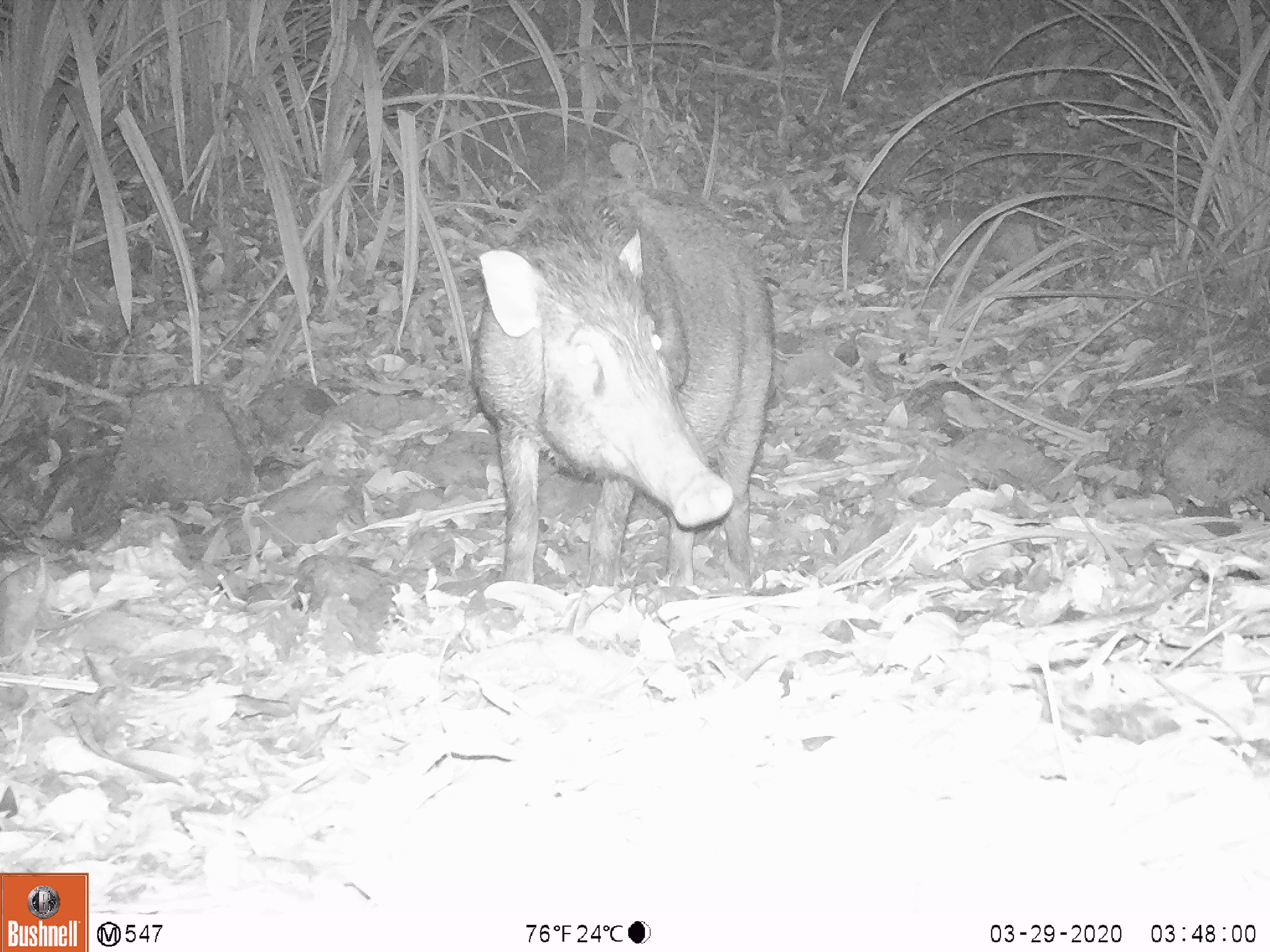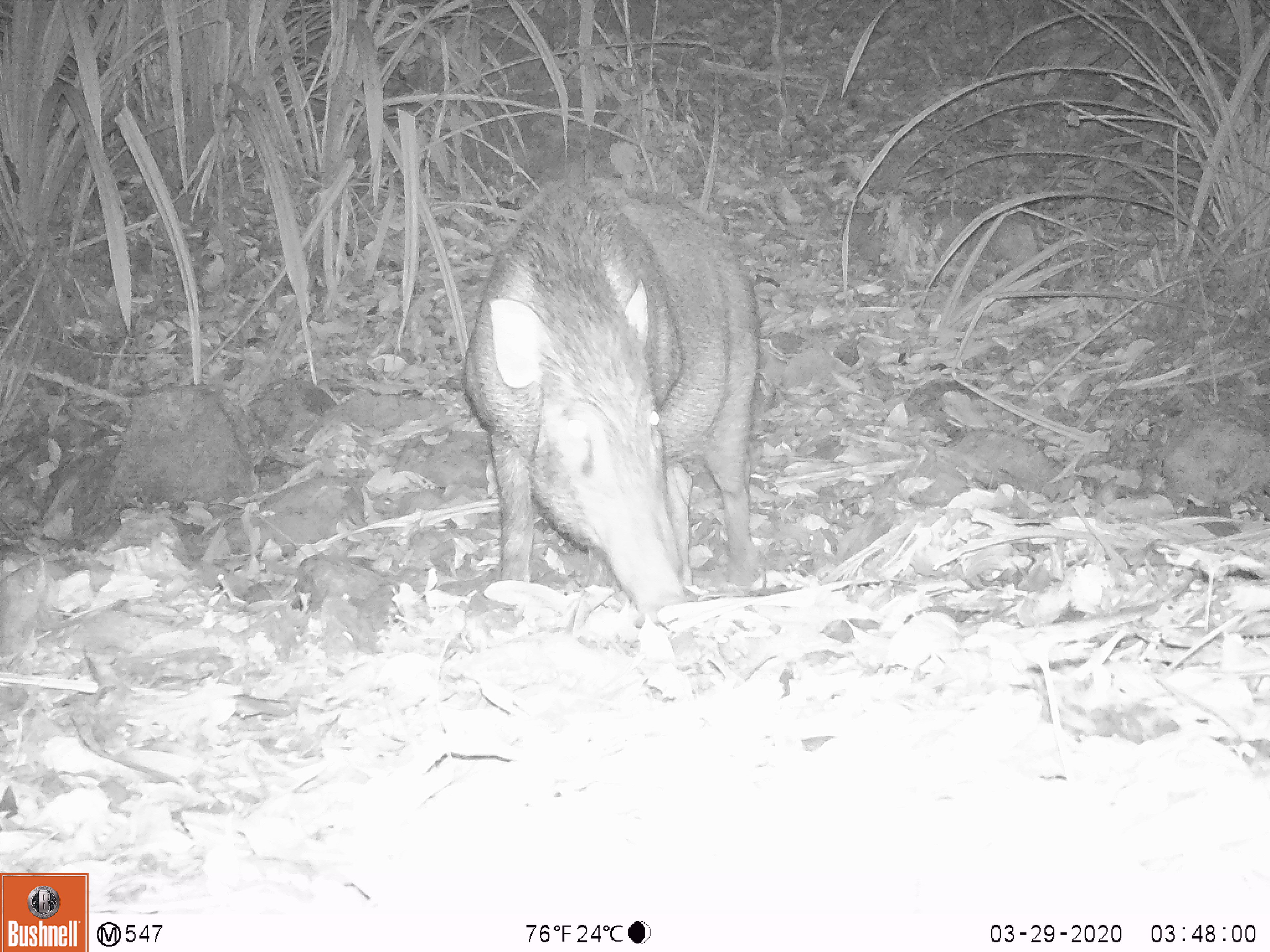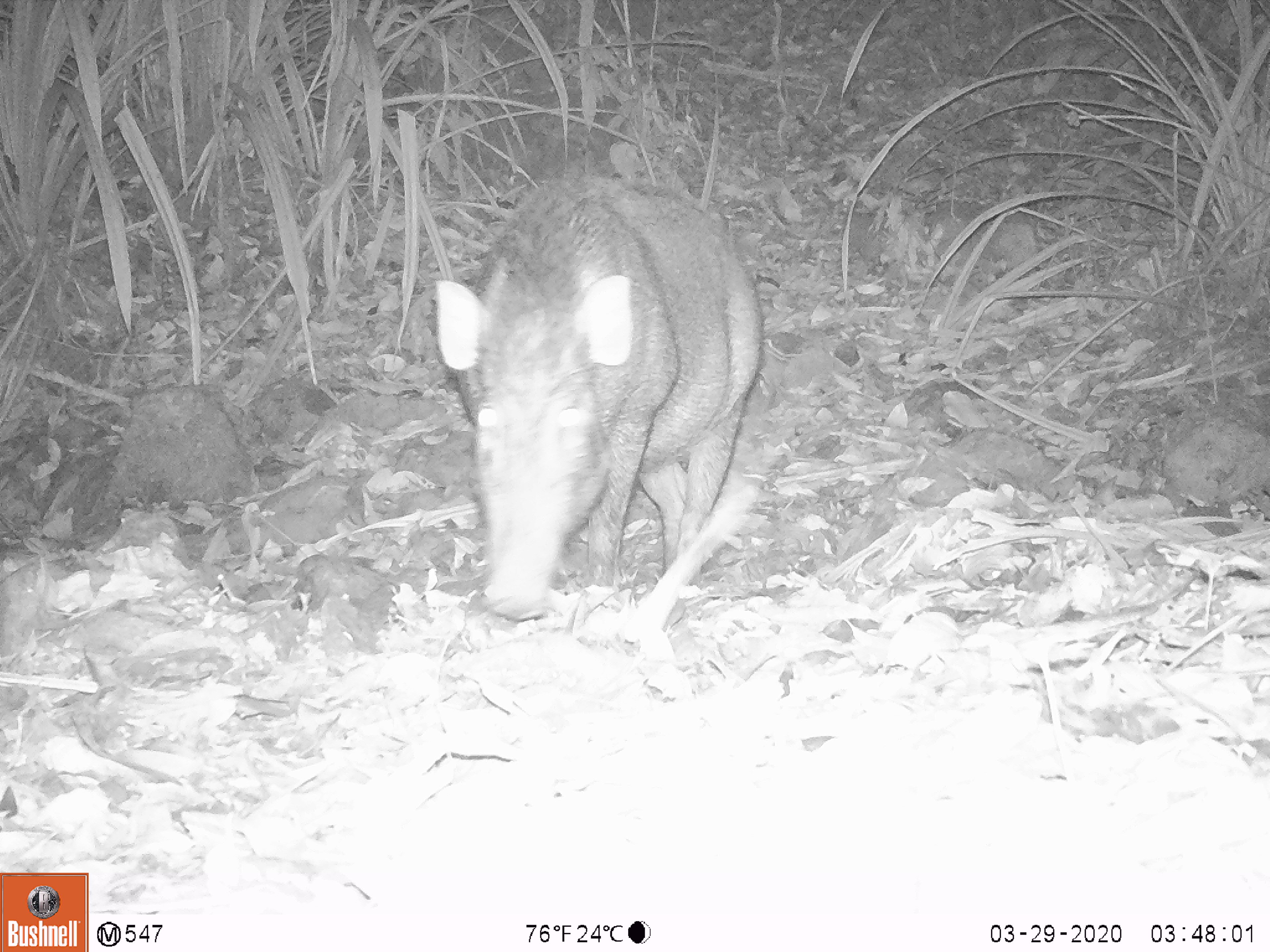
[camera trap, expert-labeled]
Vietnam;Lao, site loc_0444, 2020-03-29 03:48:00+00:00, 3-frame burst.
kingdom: Animalia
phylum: Chordata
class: Mammalia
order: Artiodactyla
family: Suidae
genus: Sus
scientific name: Sus scrofa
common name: eurasian wild pig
Eurasian wild pig (Sus scrofa). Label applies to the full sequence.